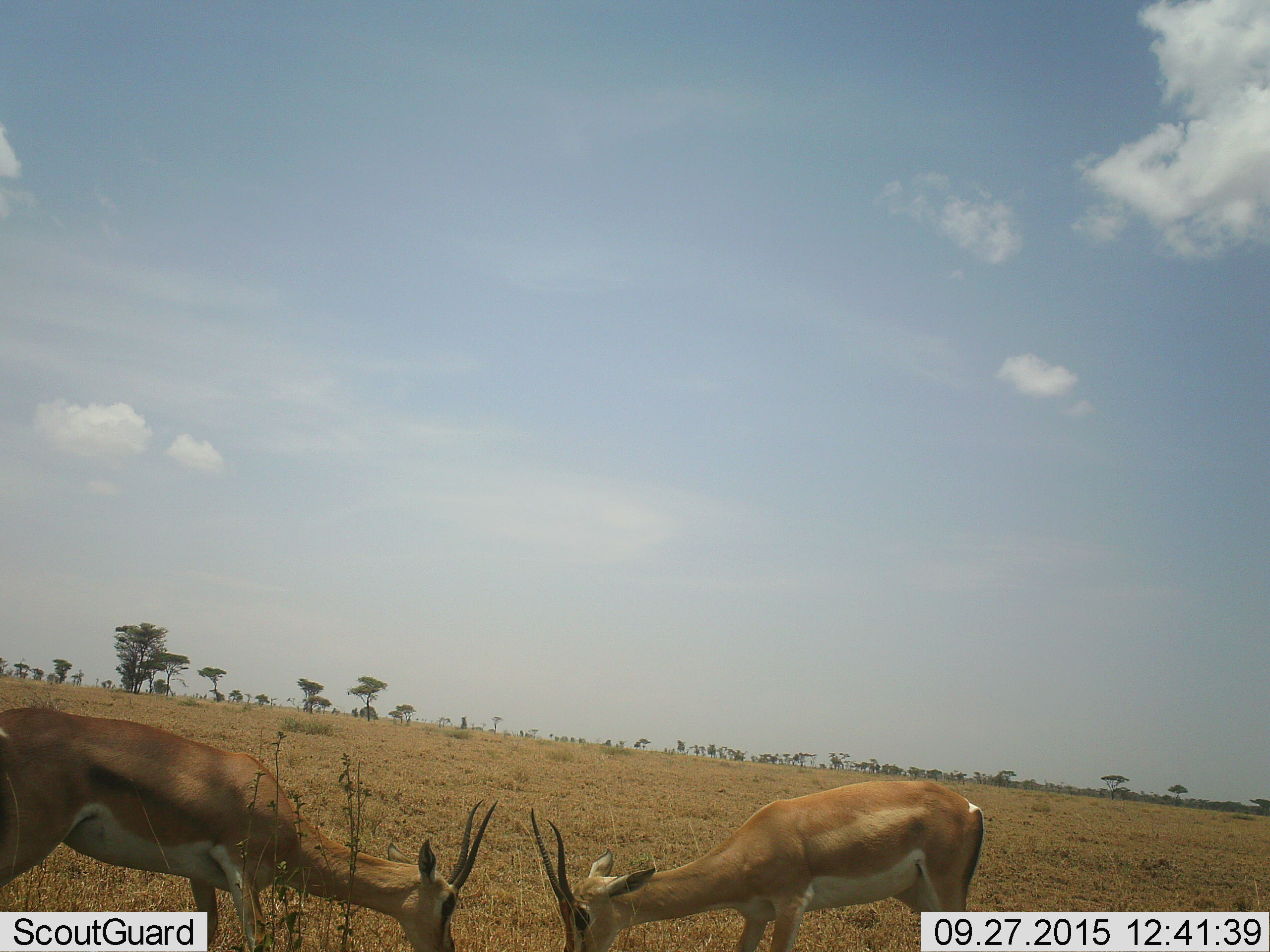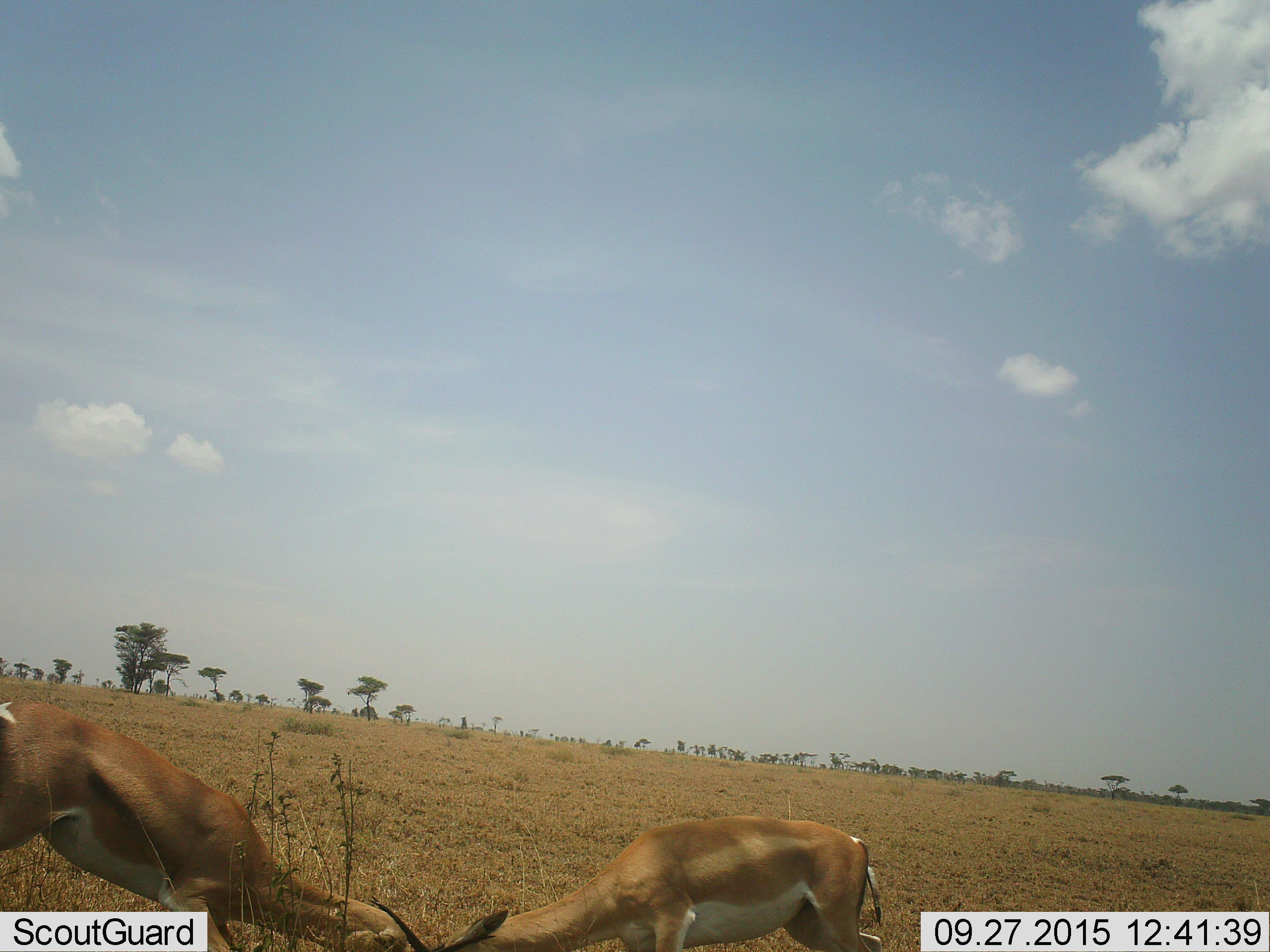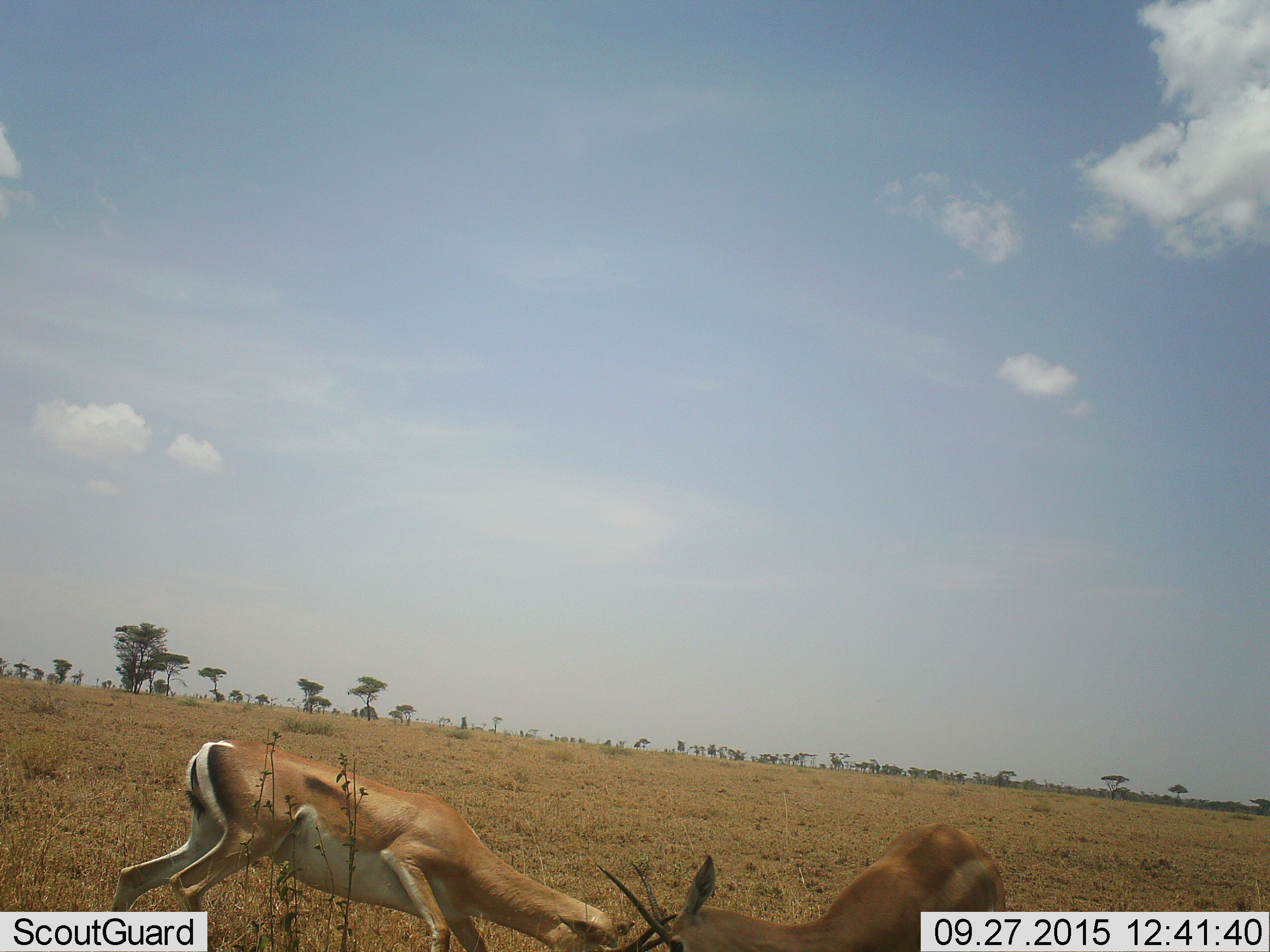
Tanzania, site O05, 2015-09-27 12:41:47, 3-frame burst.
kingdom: Animalia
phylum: Chordata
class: Mammalia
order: Artiodactyla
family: Bovidae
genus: Nanger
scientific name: Nanger granti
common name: grant's gazelle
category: gazellegrants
Gazellegrants (grant's gazelle) (Nanger granti), count 2. Behavior (volunteer vote fractions): standing 40%, resting 0%, moving 40%, interacting 80%. Young present (vote fraction): 0%. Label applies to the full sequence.